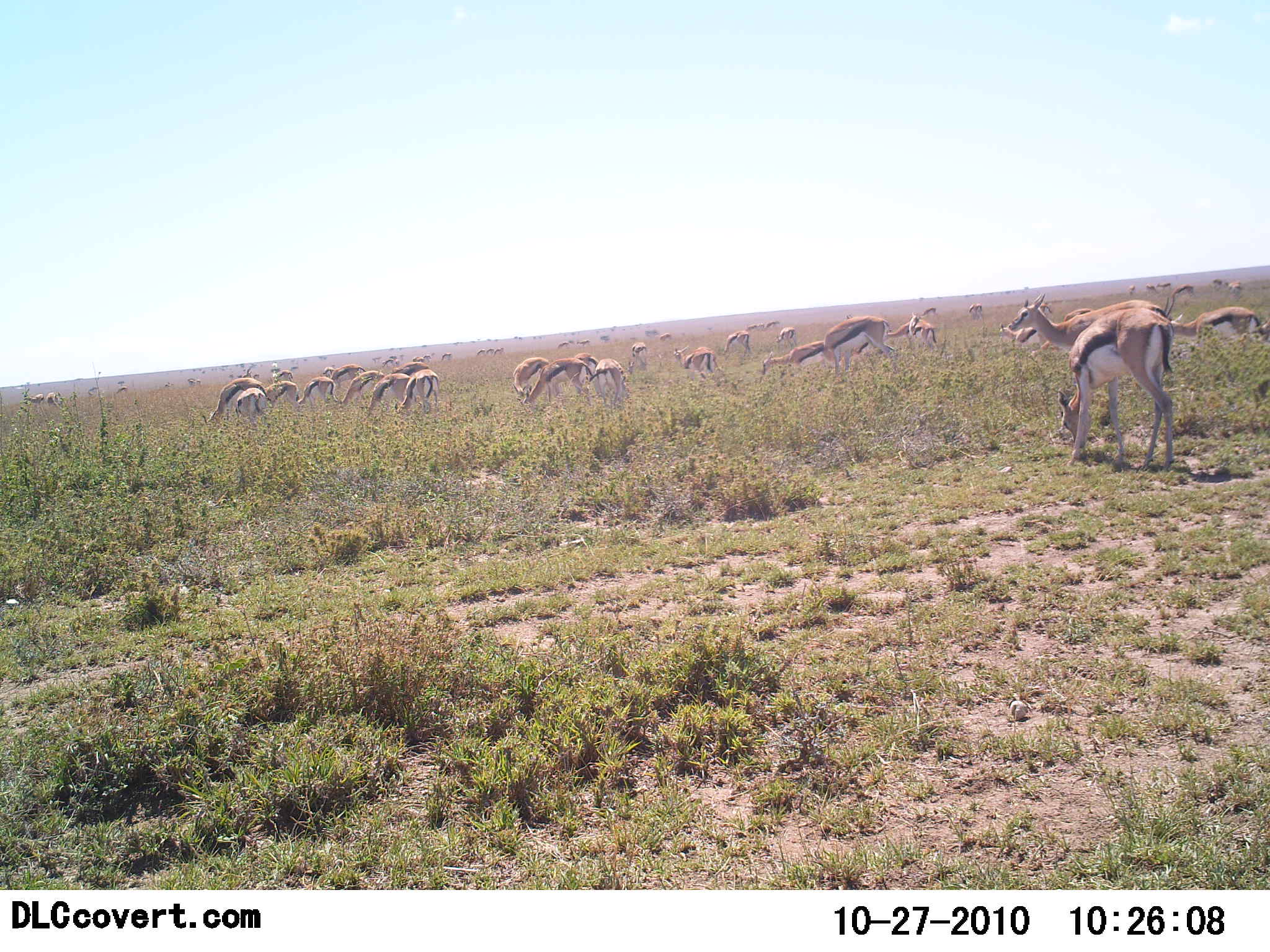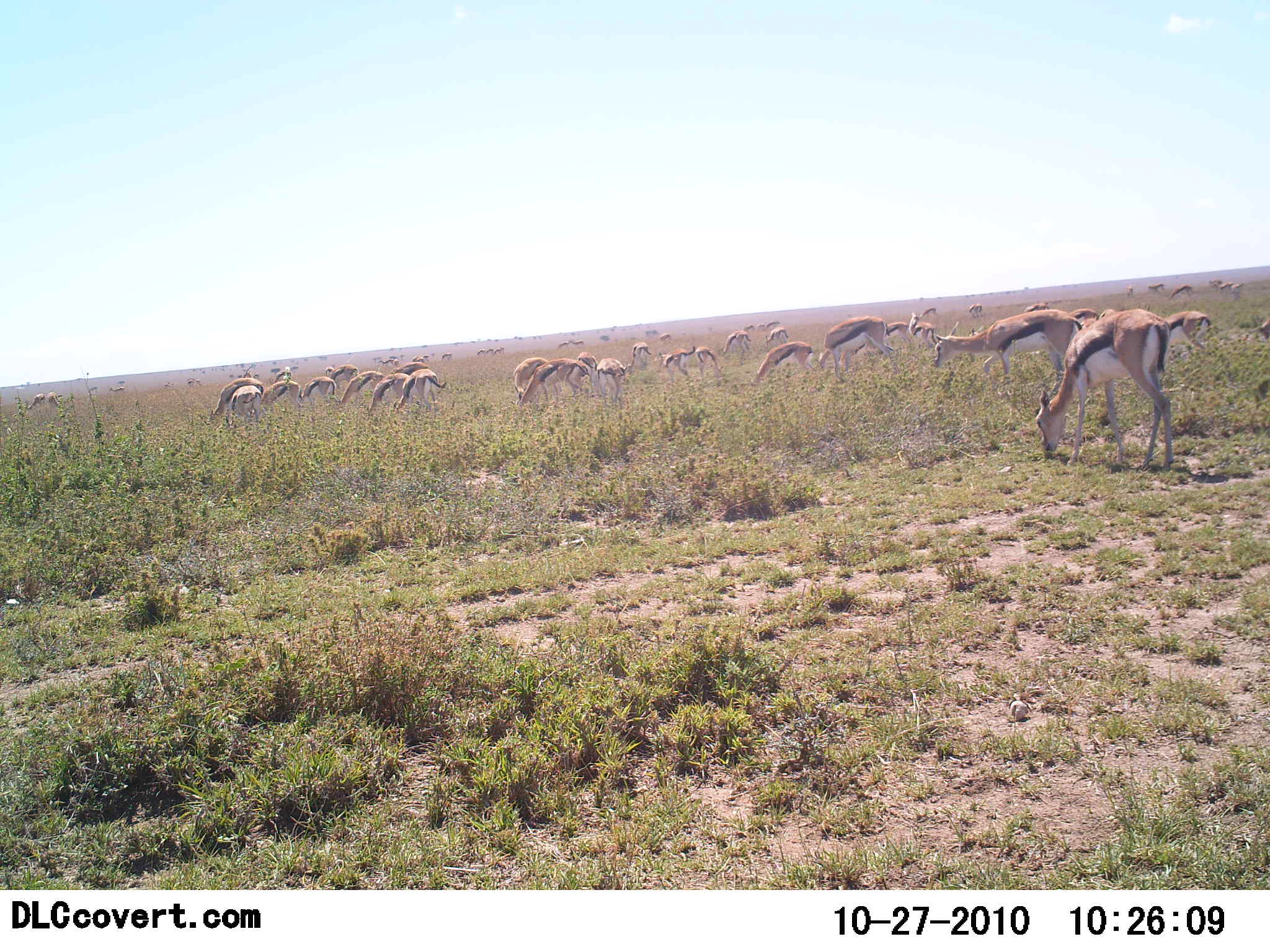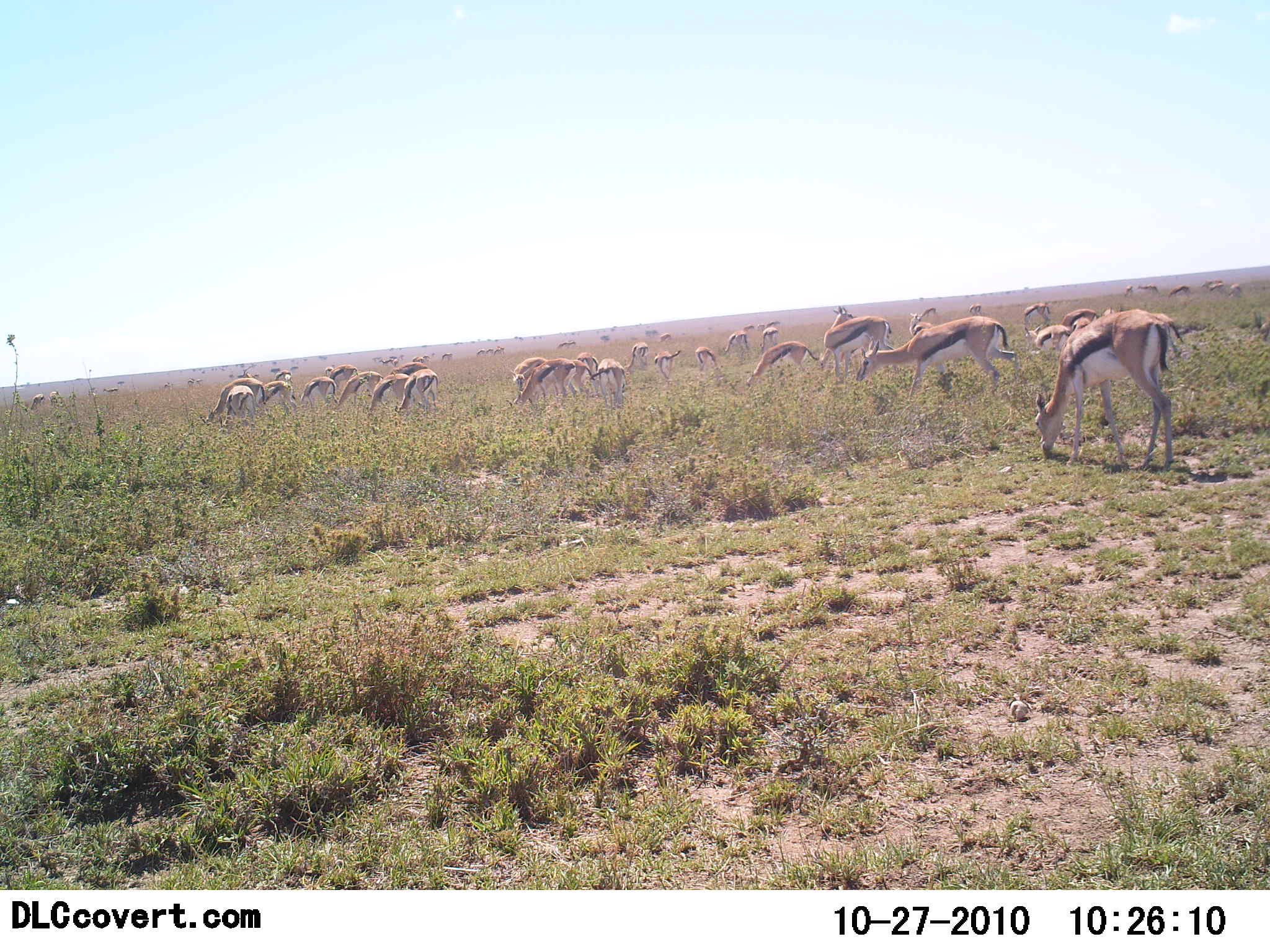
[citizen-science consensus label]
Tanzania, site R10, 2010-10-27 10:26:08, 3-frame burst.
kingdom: Animalia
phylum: Chordata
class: Mammalia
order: Artiodactyla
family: Bovidae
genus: Eudorcas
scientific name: Eudorcas thomsonii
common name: thomson's gazelle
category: gazellethomsons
Gazellethomsons (thomson's gazelle) (Eudorcas thomsonii), count 51+. Behavior (volunteer vote fractions): standing 23%, resting 8%, moving 46%, interacting 15%. Young present (vote fraction): 0%. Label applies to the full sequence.